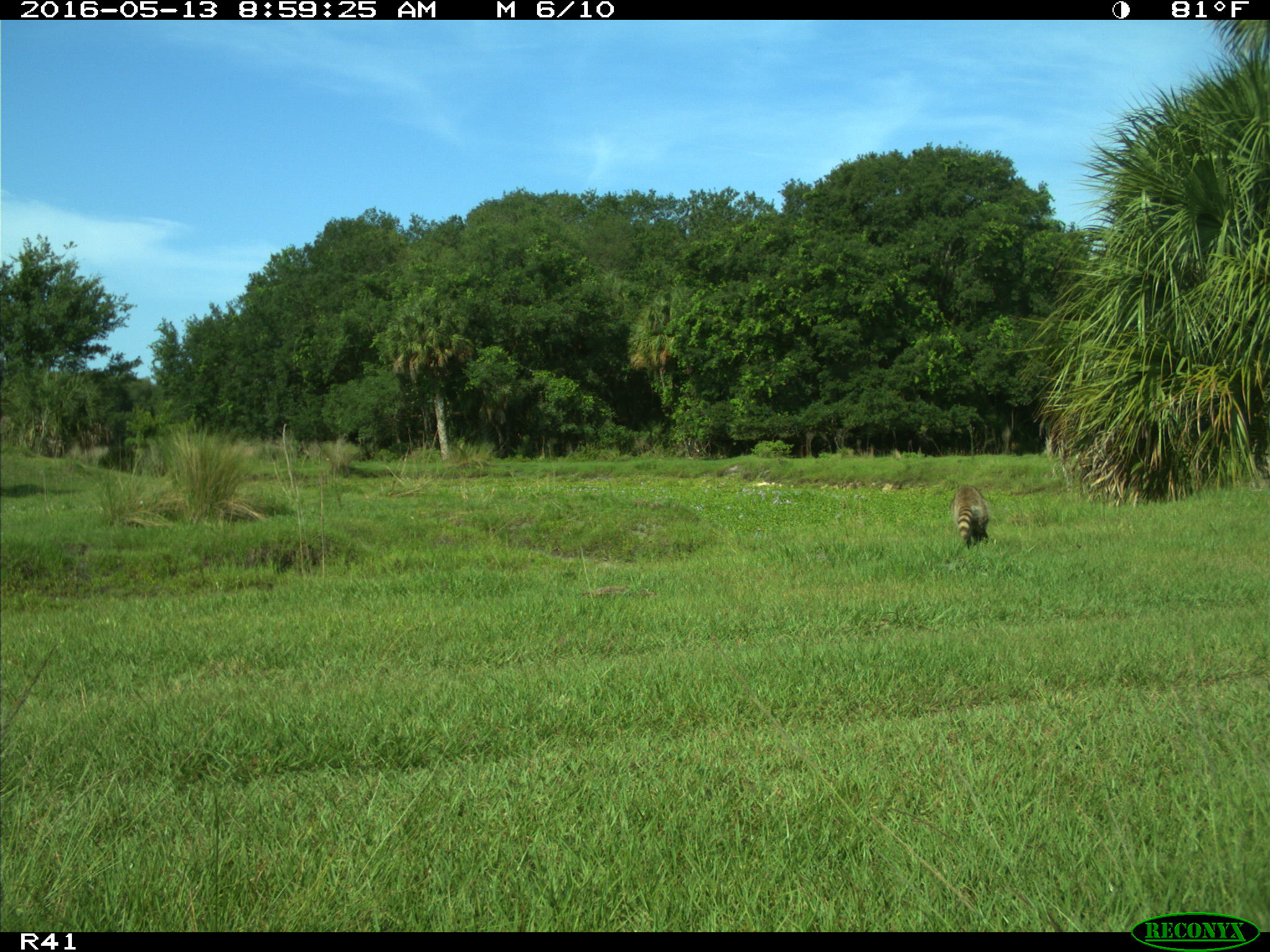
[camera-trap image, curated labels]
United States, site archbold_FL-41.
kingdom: Animalia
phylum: Chordata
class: Mammalia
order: Carnivora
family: Procyonidae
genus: Procyon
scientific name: Procyon lotor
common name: common raccoon